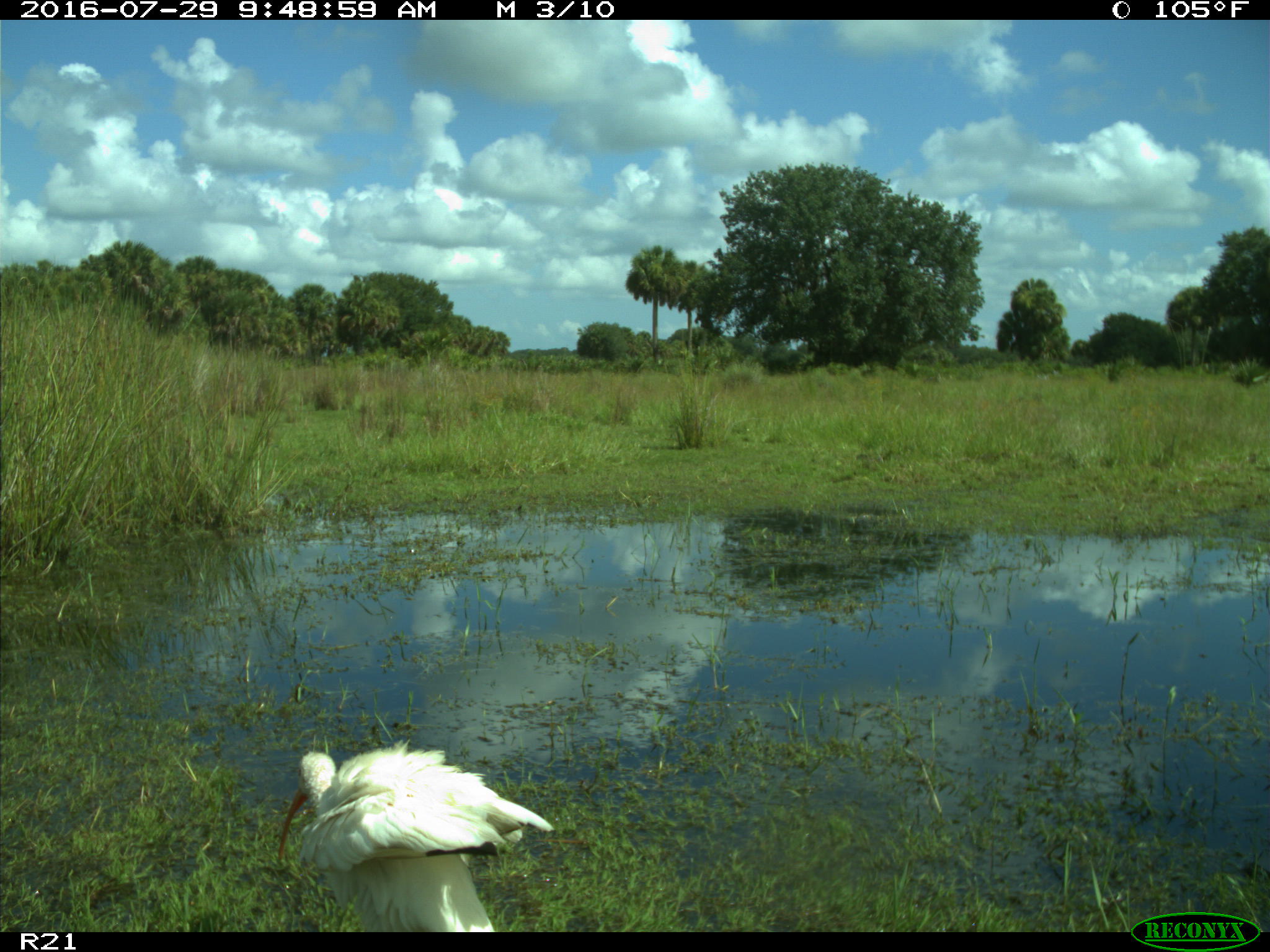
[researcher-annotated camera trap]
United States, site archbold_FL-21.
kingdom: Animalia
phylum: Chordata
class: Aves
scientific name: Aves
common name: birds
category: unidentified bird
Unidentified bird (birds) (Aves).